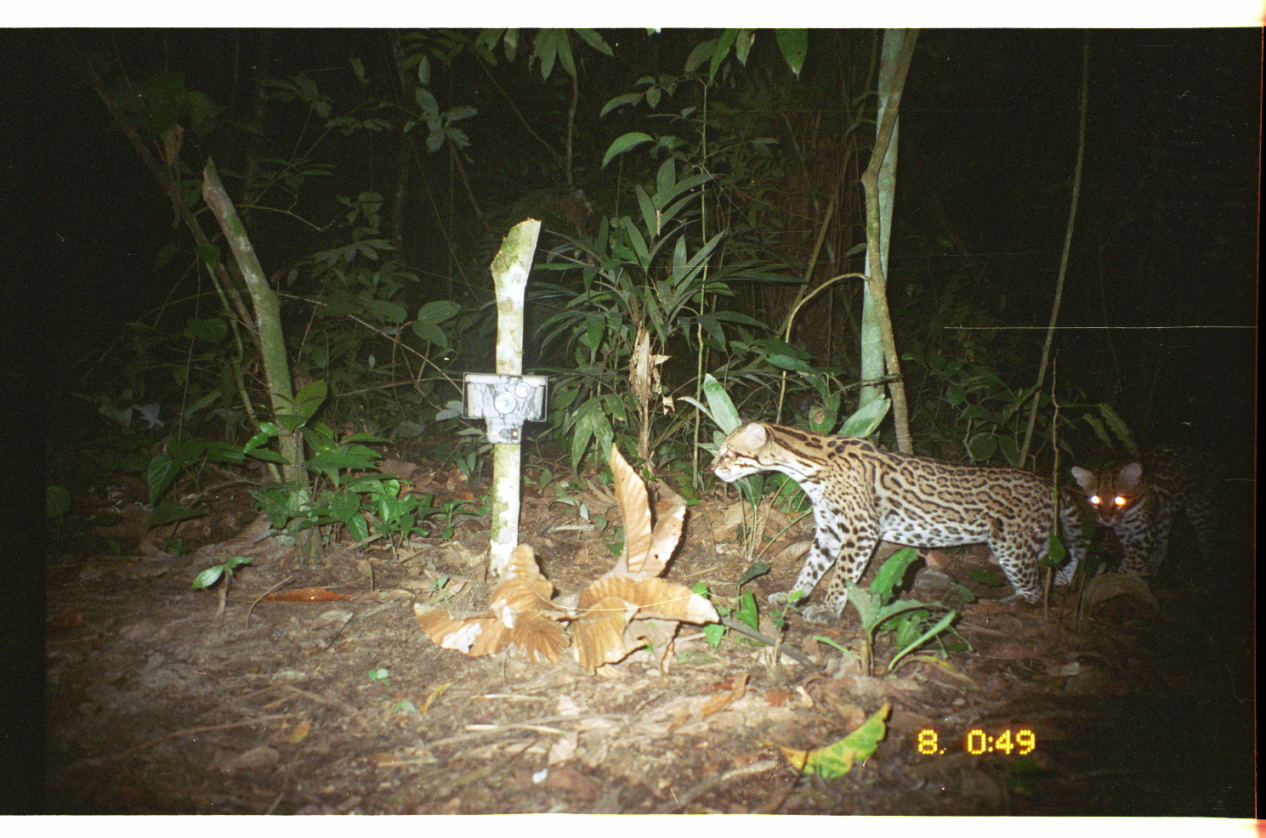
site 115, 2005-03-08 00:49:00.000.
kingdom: Animalia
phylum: Chordata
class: Mammalia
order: Carnivora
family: Felidae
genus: Leopardus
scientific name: Leopardus pardalis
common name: ocelot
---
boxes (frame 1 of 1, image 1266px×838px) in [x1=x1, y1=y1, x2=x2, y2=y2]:
leopardus pardalis: [x1=709, y1=420, x2=1093, y2=626]; [x1=1072, y1=443, x2=1233, y2=581]